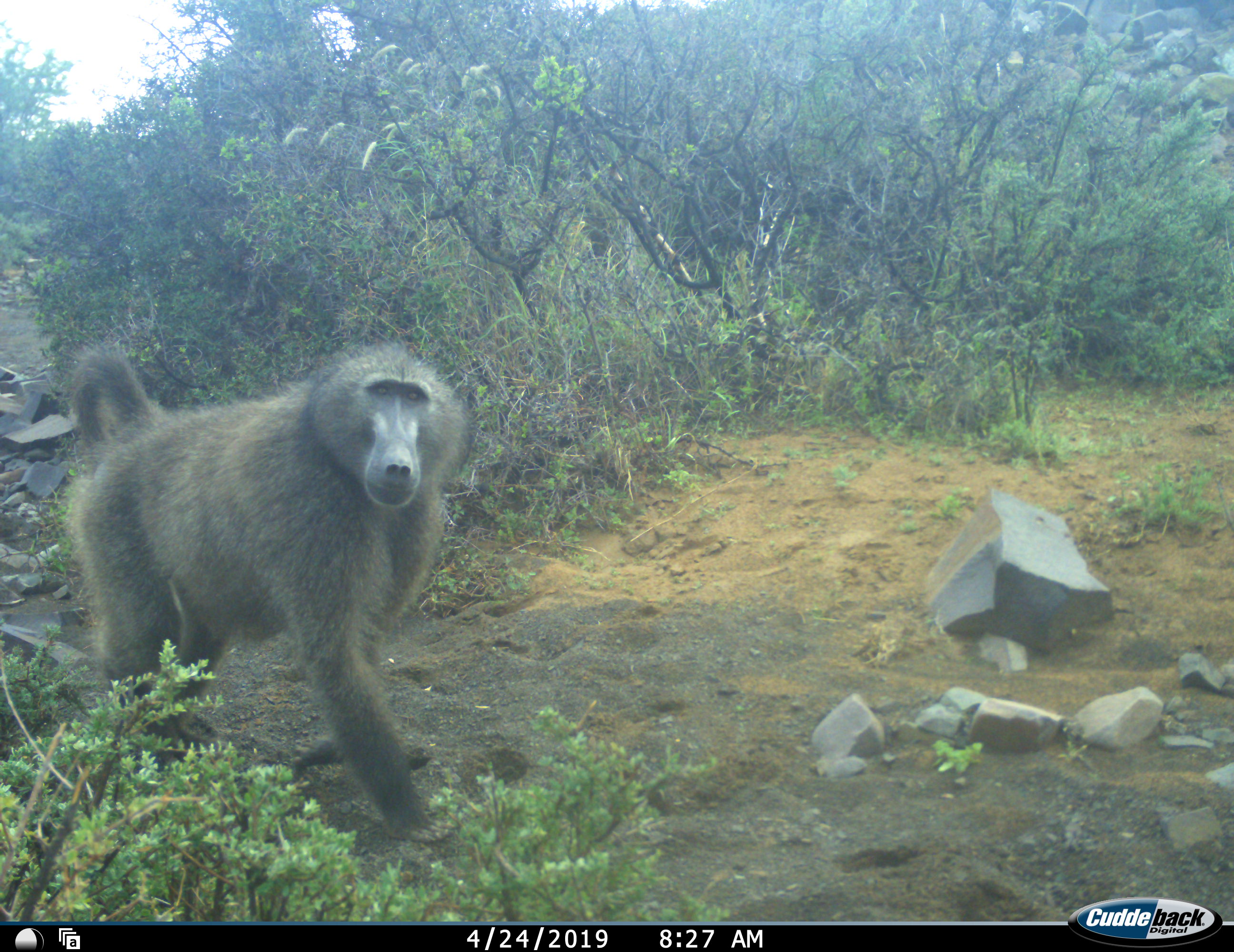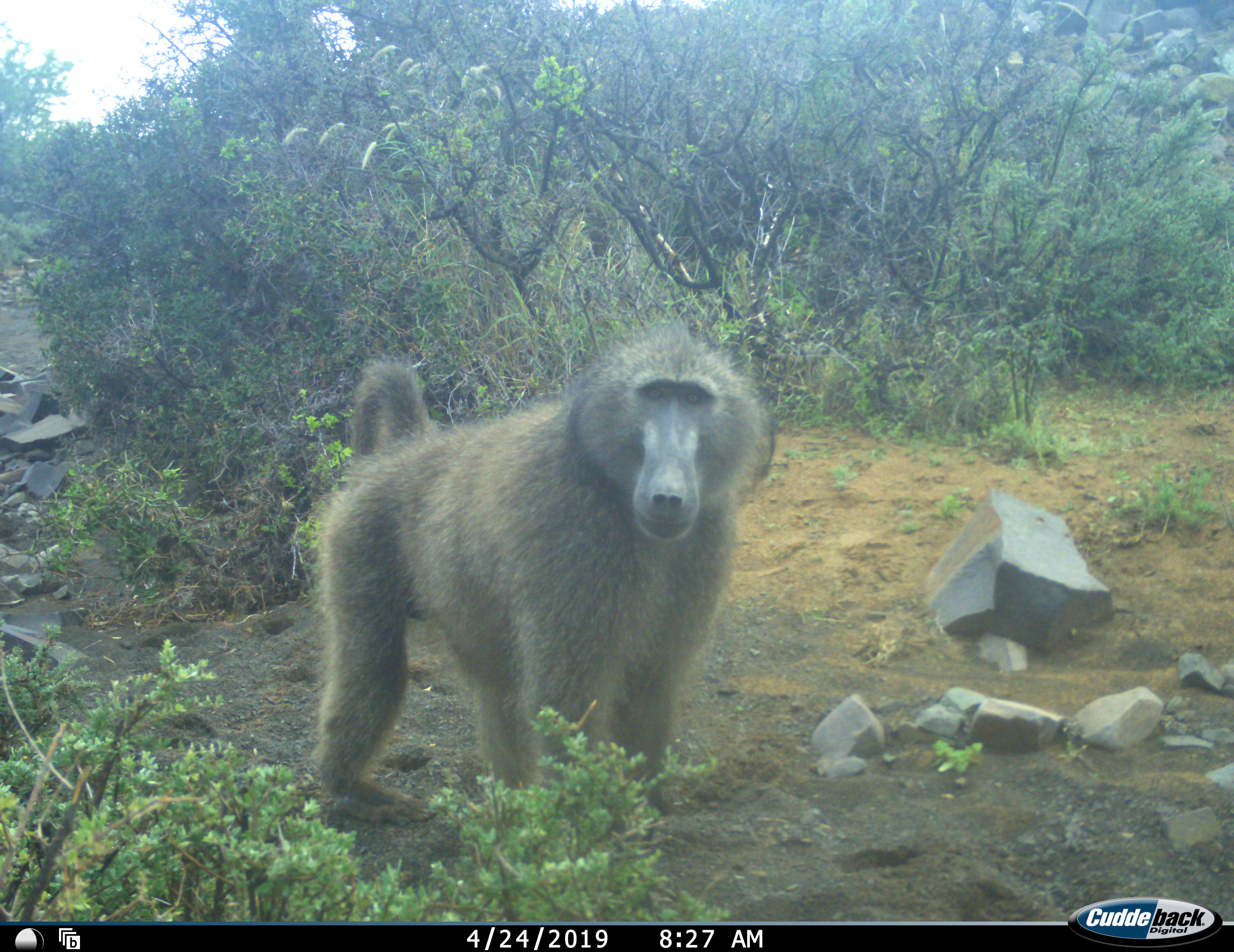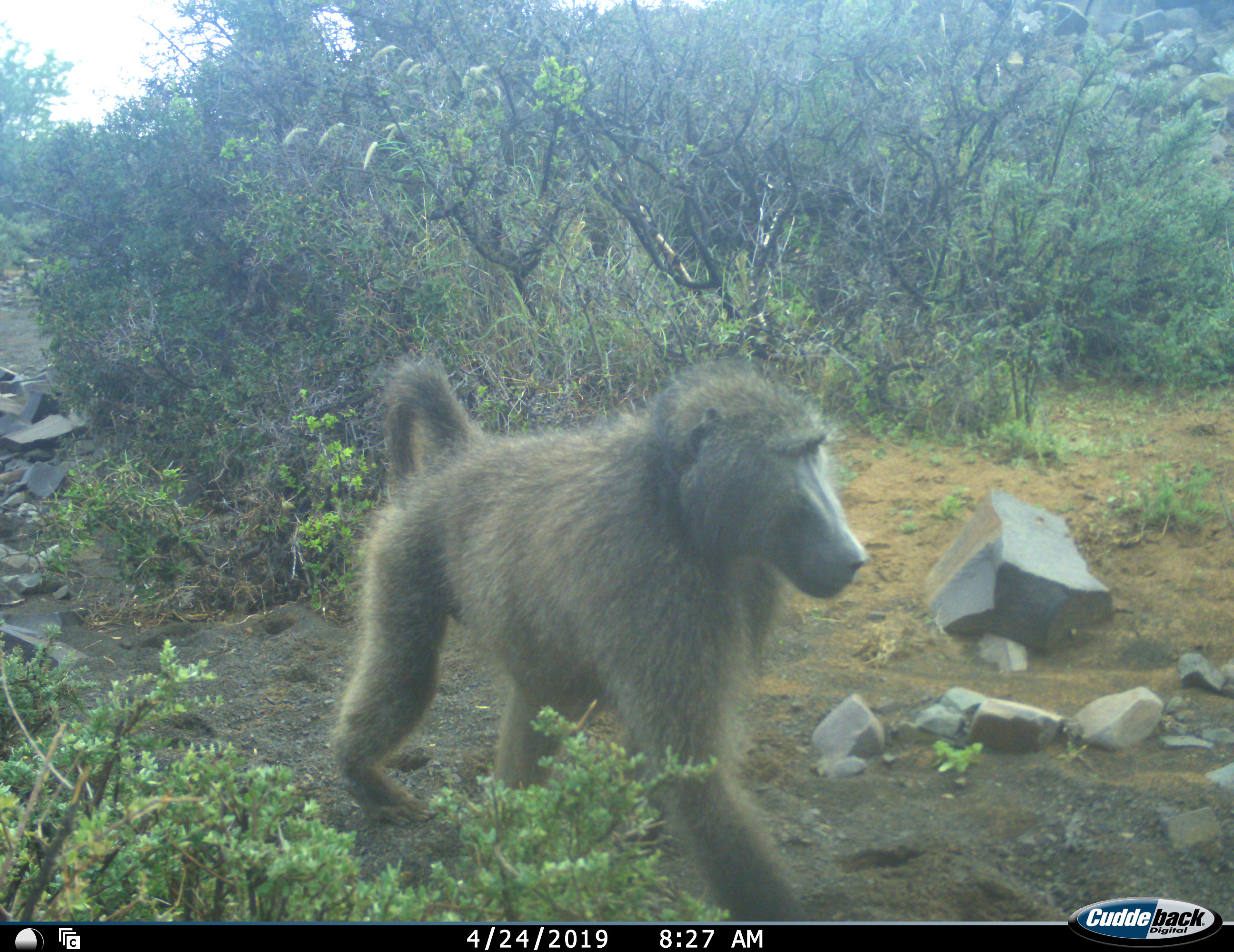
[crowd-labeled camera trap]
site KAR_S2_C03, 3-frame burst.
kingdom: Animalia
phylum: Chordata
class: Mammalia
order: Primates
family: Cercopithecidae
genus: Papio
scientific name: Papio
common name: baboon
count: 1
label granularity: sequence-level